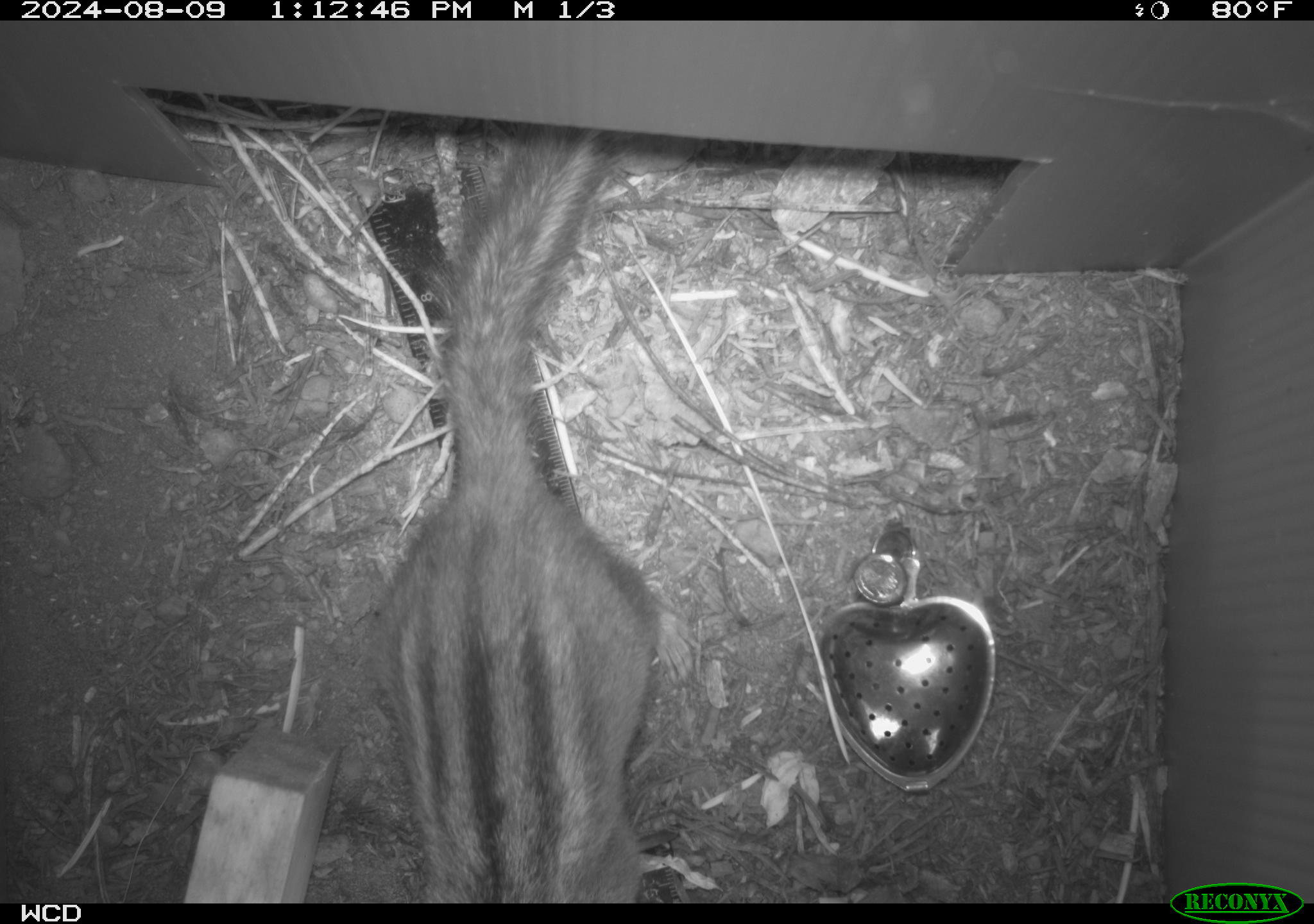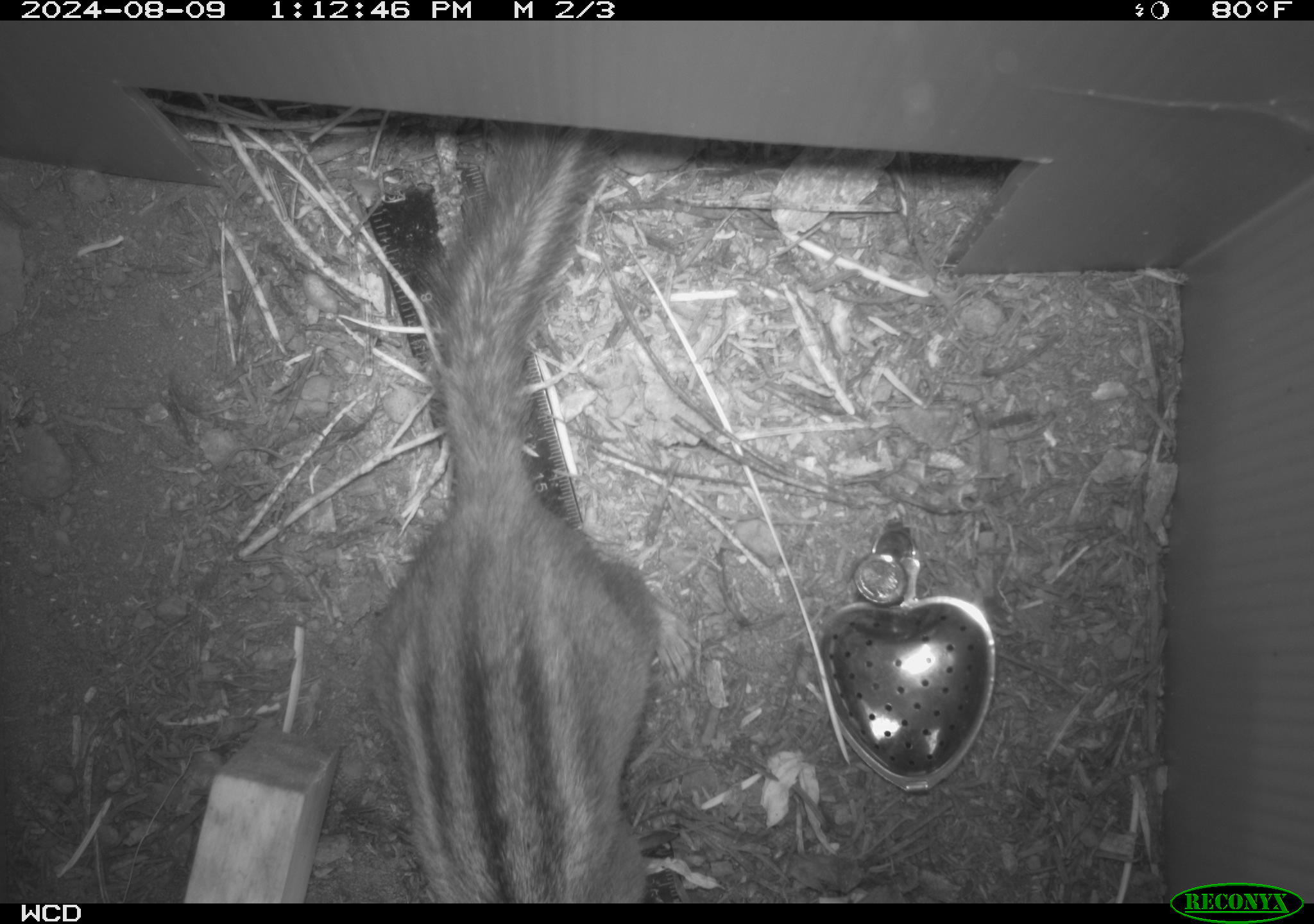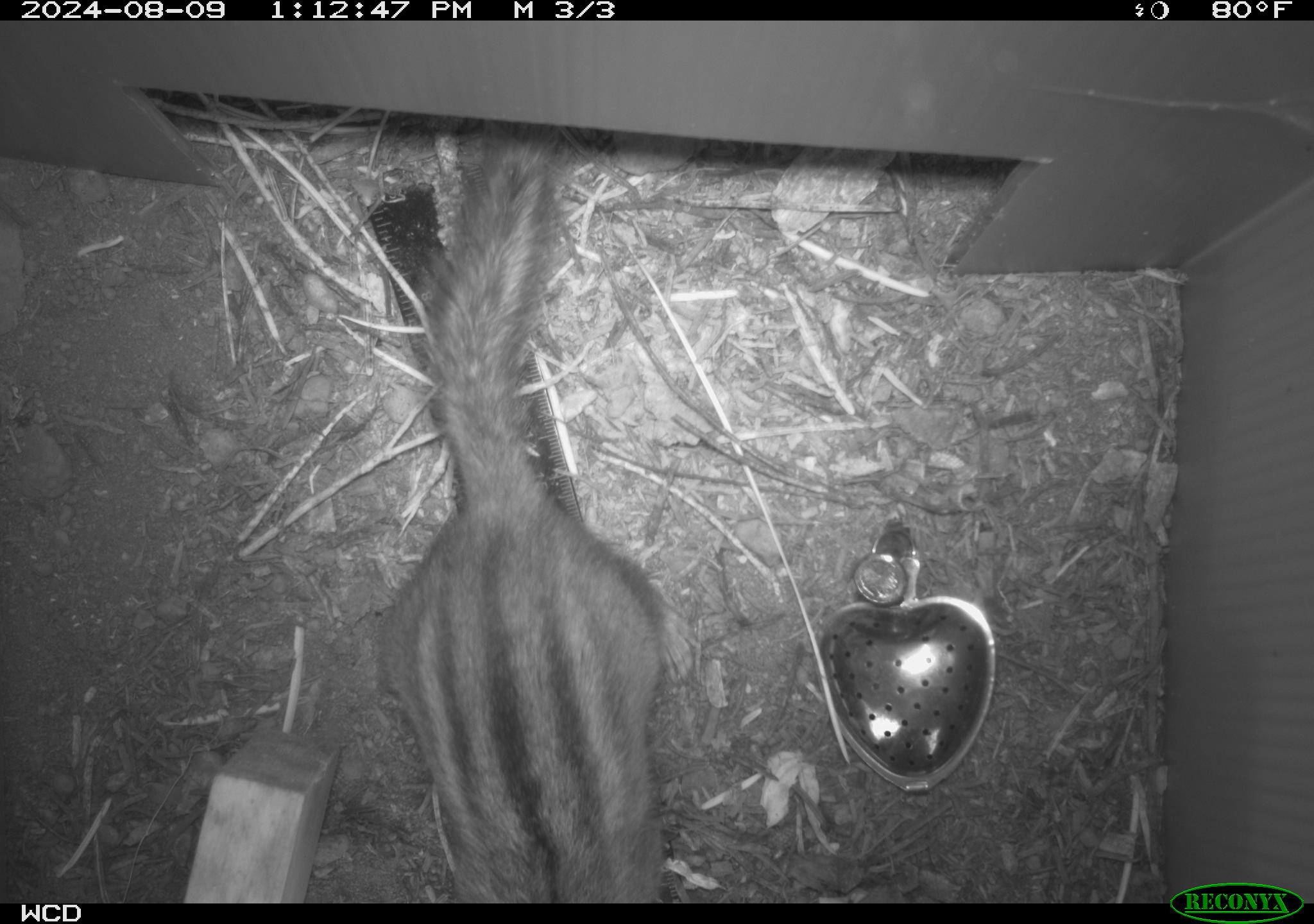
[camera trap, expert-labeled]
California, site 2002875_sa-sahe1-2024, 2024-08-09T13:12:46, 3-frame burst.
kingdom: Animalia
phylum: Chordata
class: Mammalia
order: Rodentia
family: Sciuridae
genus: Neotamias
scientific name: Neotamias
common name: western chipmunks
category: neotamias species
Neotamias species (western chipmunks) (Neotamias).